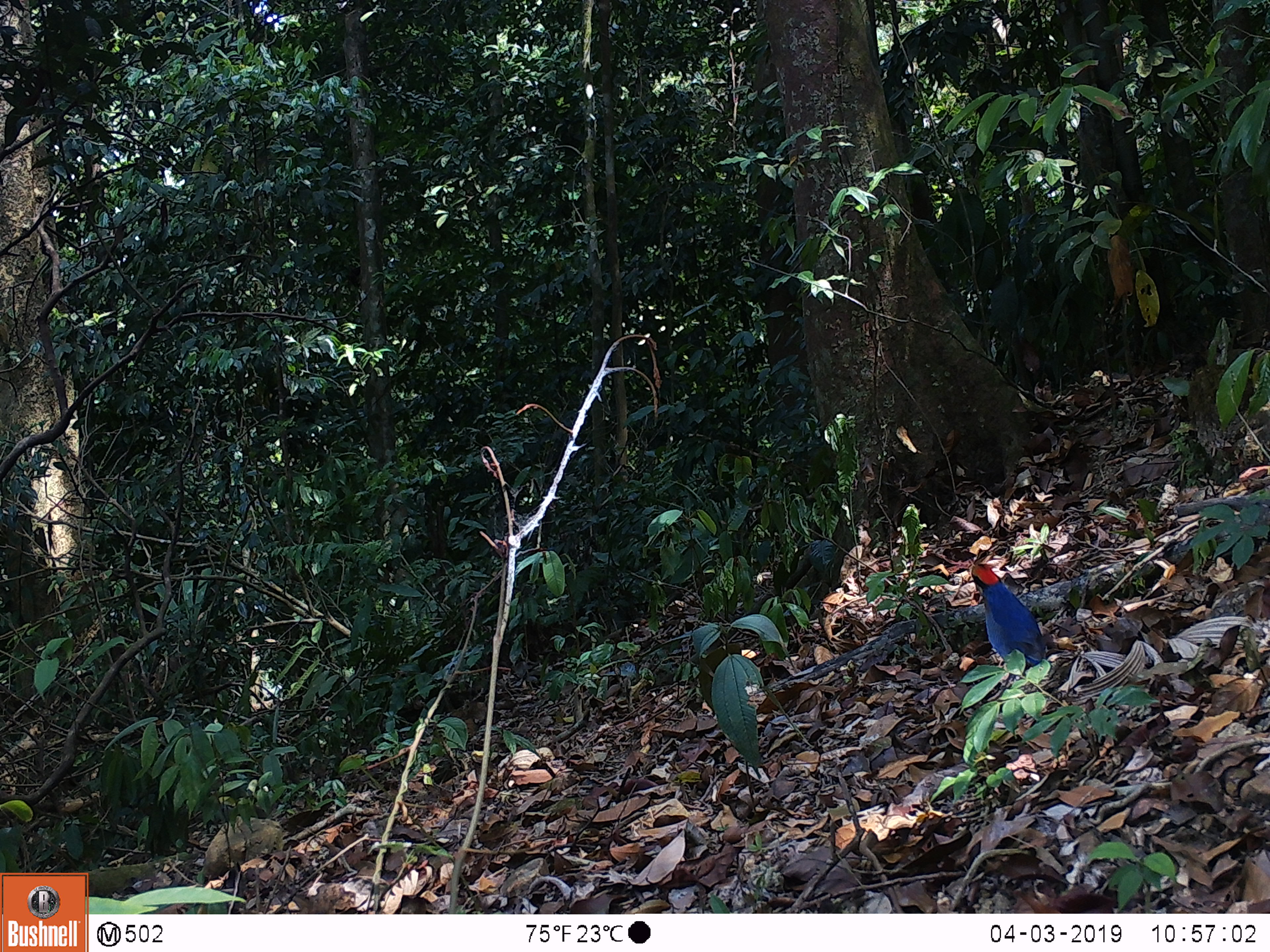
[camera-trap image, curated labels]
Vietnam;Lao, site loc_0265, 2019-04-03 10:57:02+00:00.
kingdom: Animalia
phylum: Chordata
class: Aves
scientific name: Aves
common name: bird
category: unidentified bird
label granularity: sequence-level